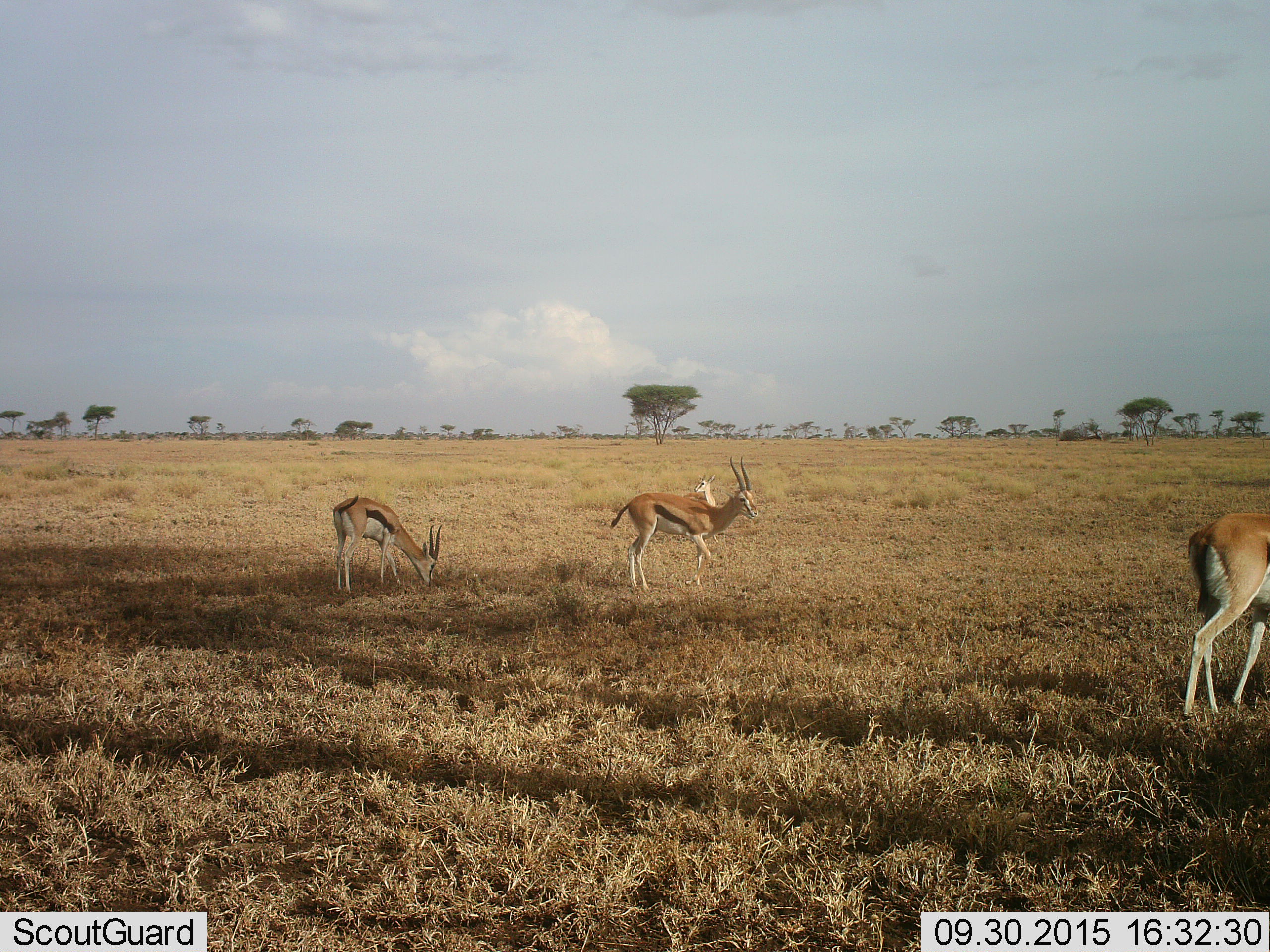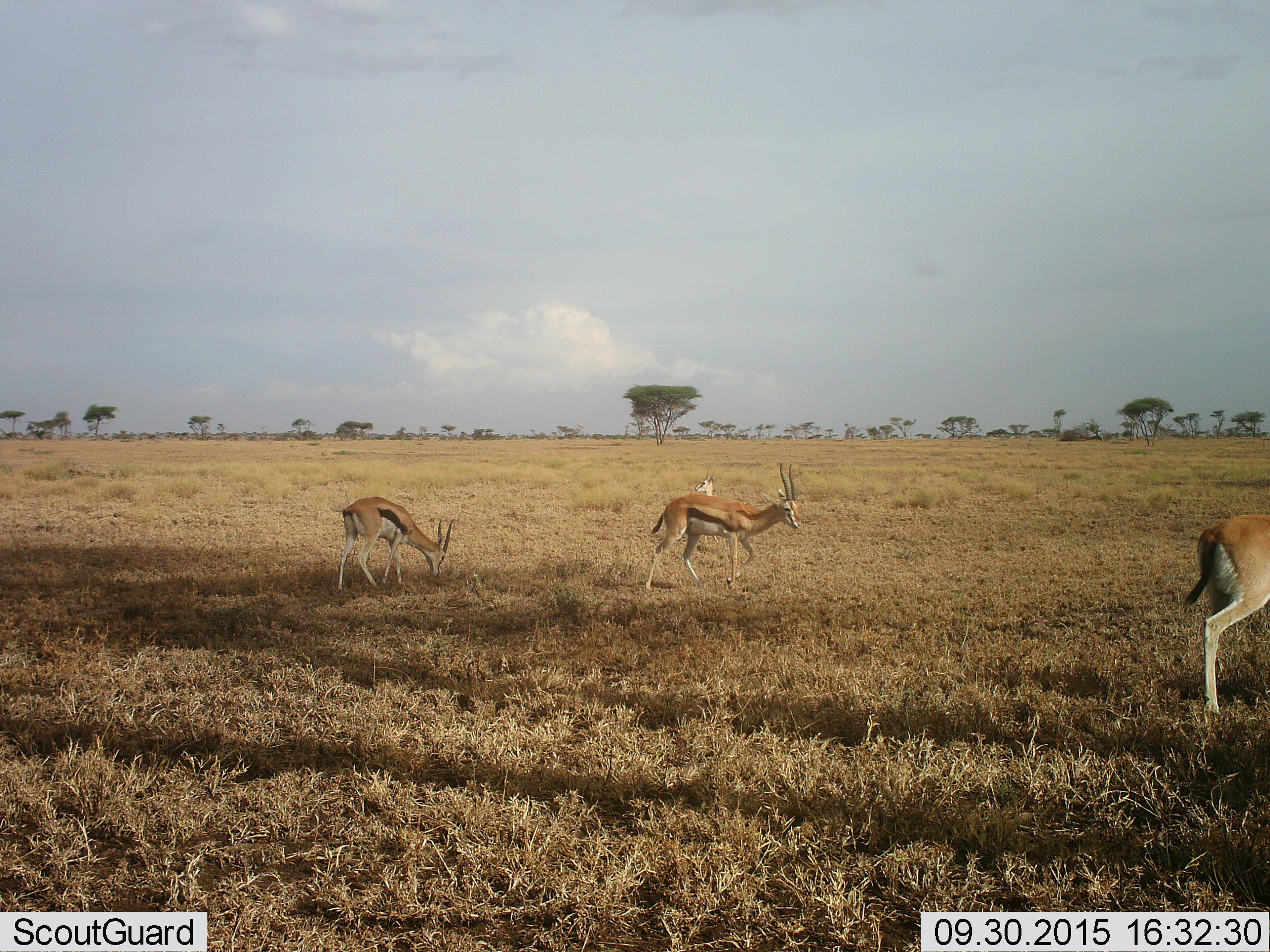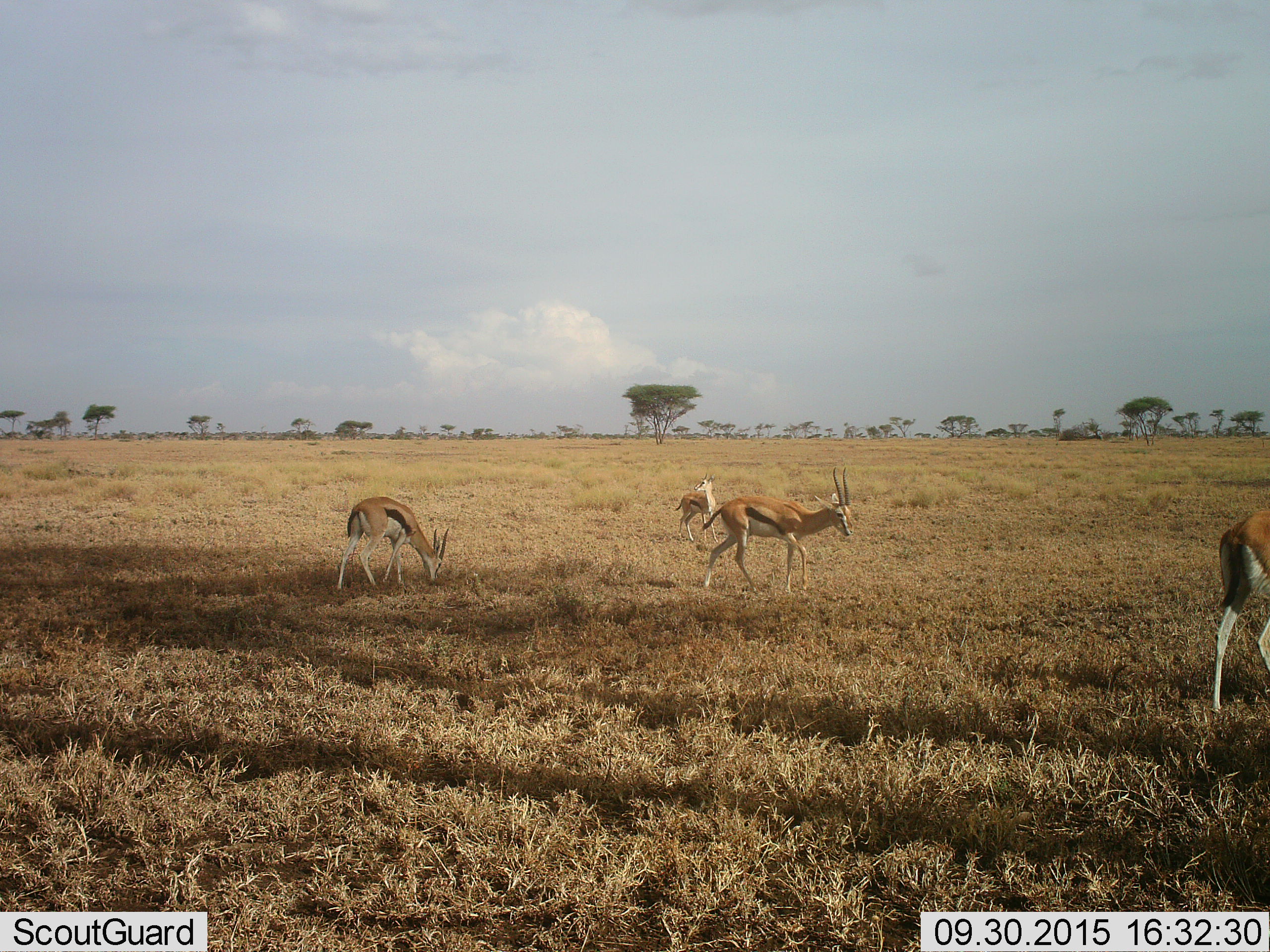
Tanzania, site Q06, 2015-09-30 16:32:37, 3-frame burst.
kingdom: Animalia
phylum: Chordata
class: Mammalia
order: Artiodactyla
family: Bovidae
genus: Eudorcas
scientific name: Eudorcas thomsonii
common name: thomson's gazelle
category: gazellethomsons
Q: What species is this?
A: Gazellethomsons (thomson's gazelle) (Eudorcas thomsonii).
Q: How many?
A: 4.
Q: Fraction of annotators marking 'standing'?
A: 89%.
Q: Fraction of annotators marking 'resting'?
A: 0%.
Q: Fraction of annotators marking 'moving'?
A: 67%.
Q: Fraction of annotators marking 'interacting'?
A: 0%.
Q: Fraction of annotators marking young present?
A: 22%.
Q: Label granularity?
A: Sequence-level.